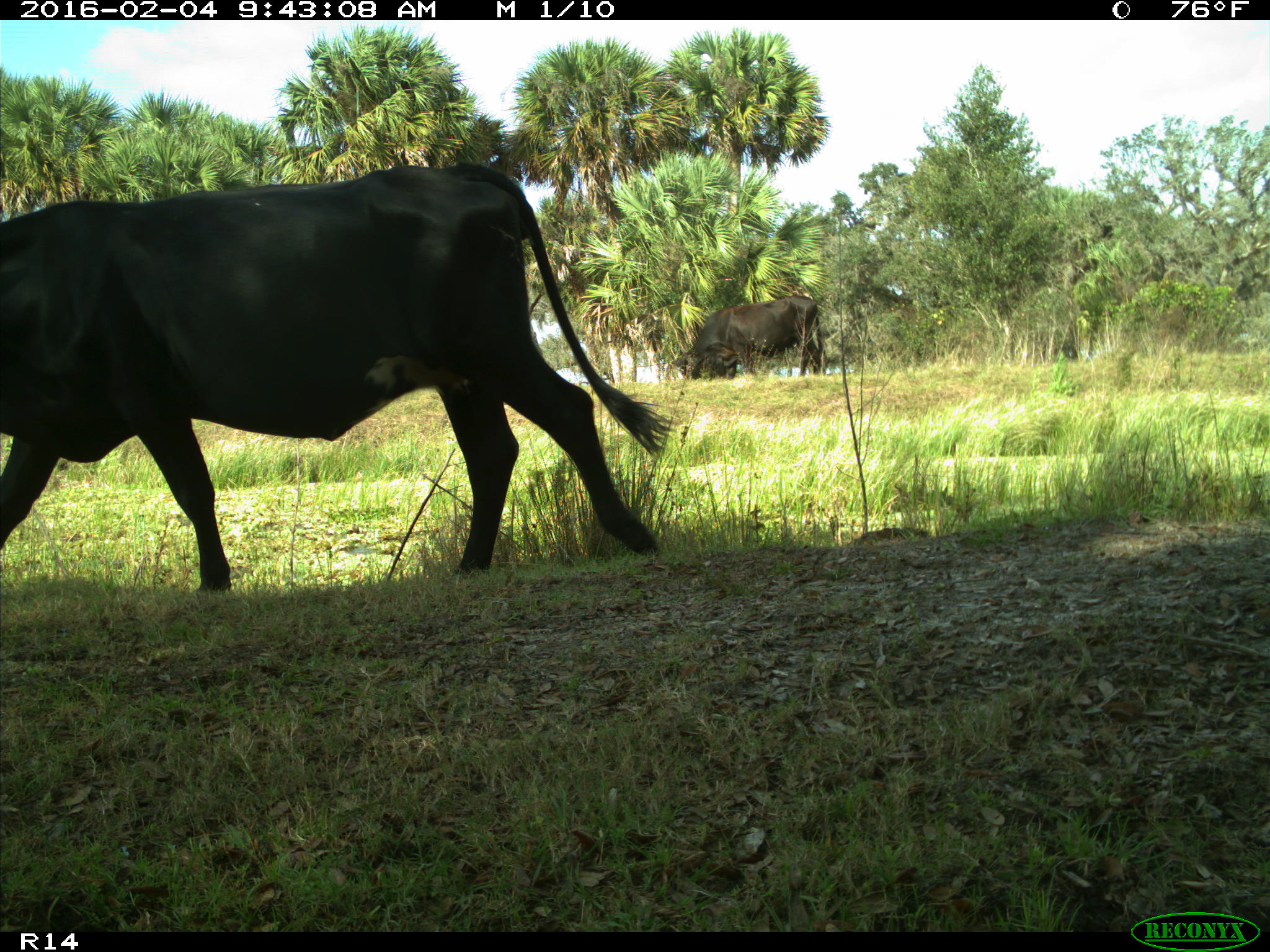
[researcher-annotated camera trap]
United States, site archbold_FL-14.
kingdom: Animalia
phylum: Chordata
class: Mammalia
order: Artiodactyla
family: Bovidae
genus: Bos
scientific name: Bos taurus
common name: domestic cow